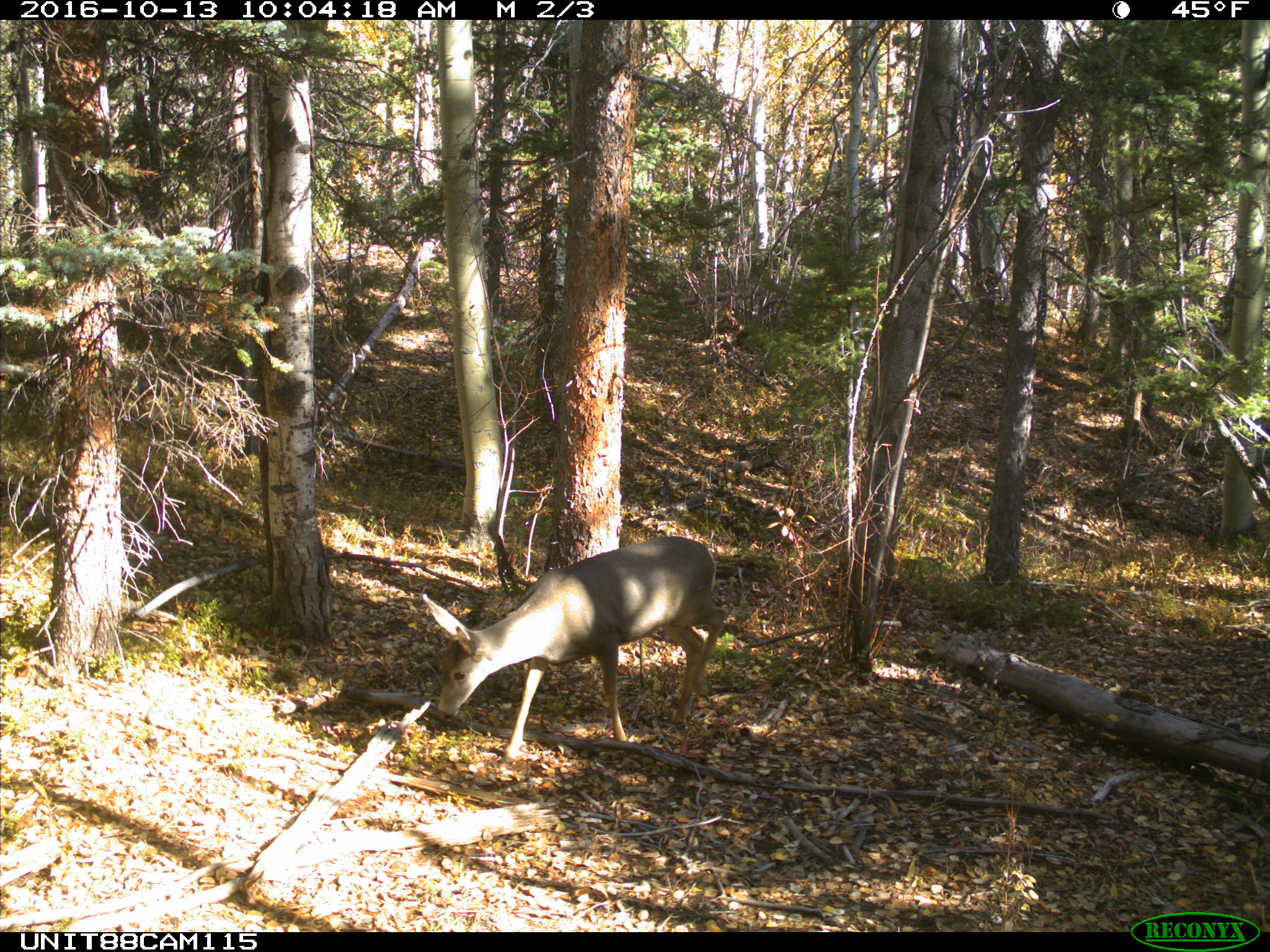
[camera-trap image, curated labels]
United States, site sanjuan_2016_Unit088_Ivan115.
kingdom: Animalia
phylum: Chordata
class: Mammalia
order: Artiodactyla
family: Cervidae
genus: Odocoileus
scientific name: Odocoileus hemionus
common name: mule deer